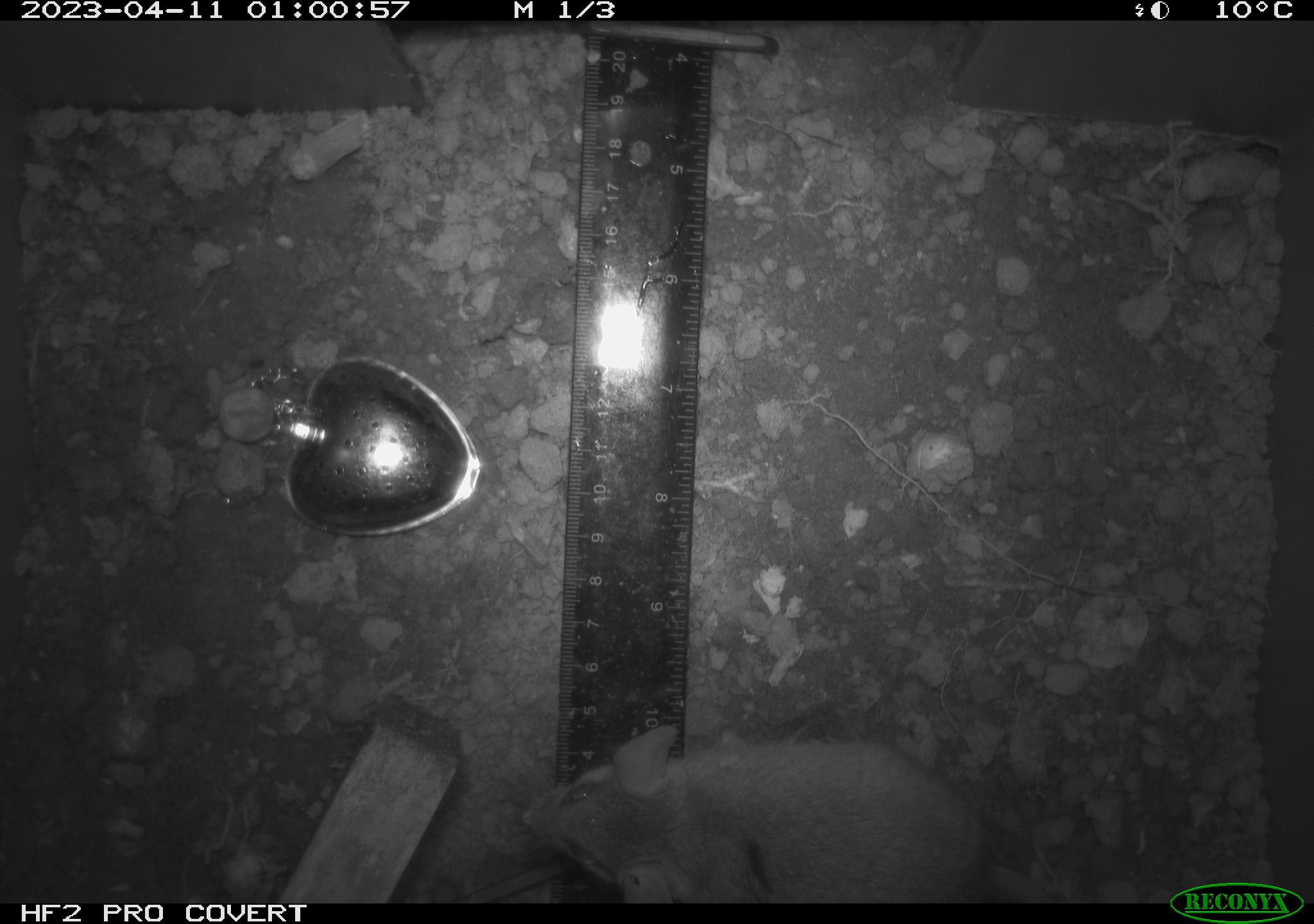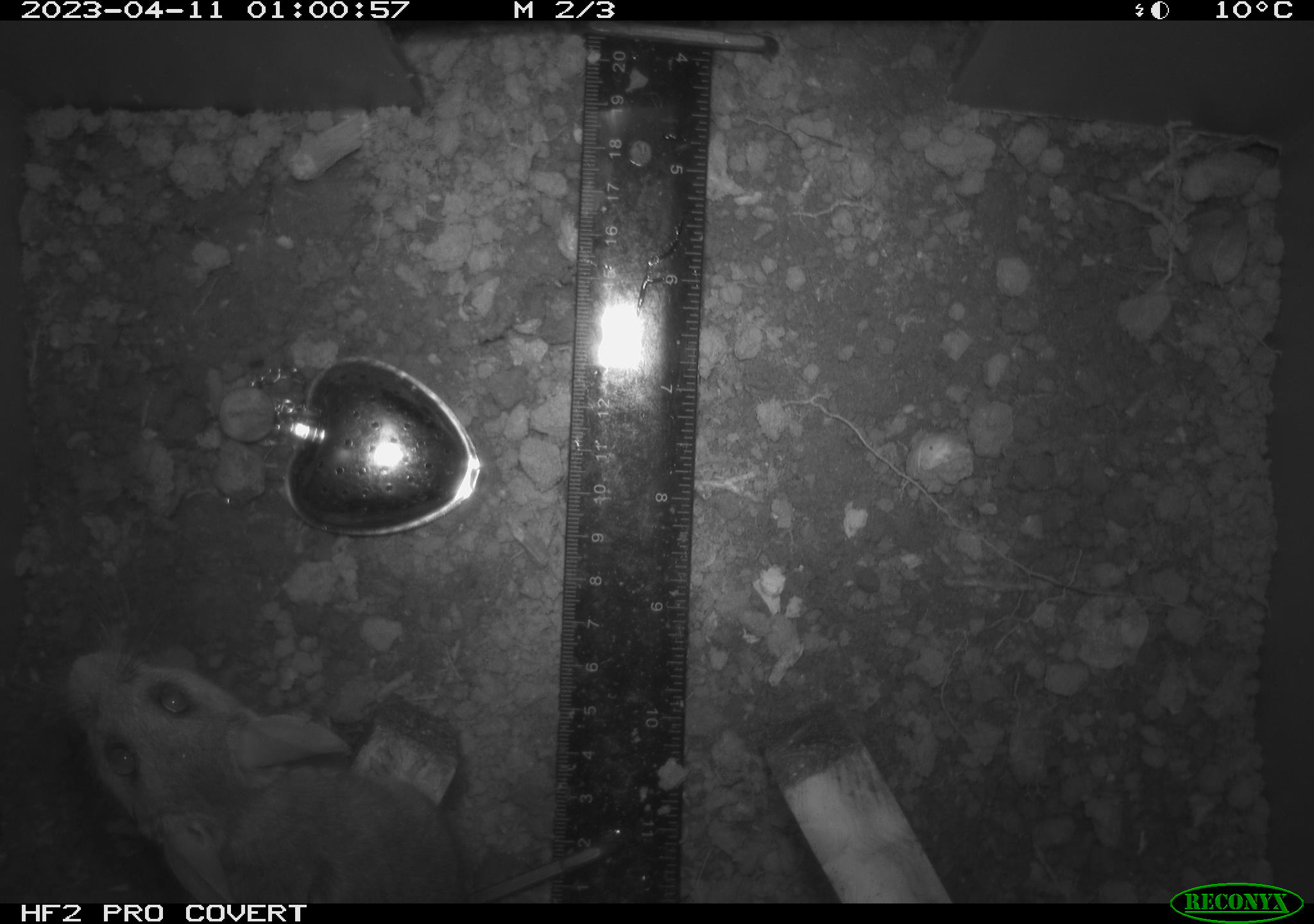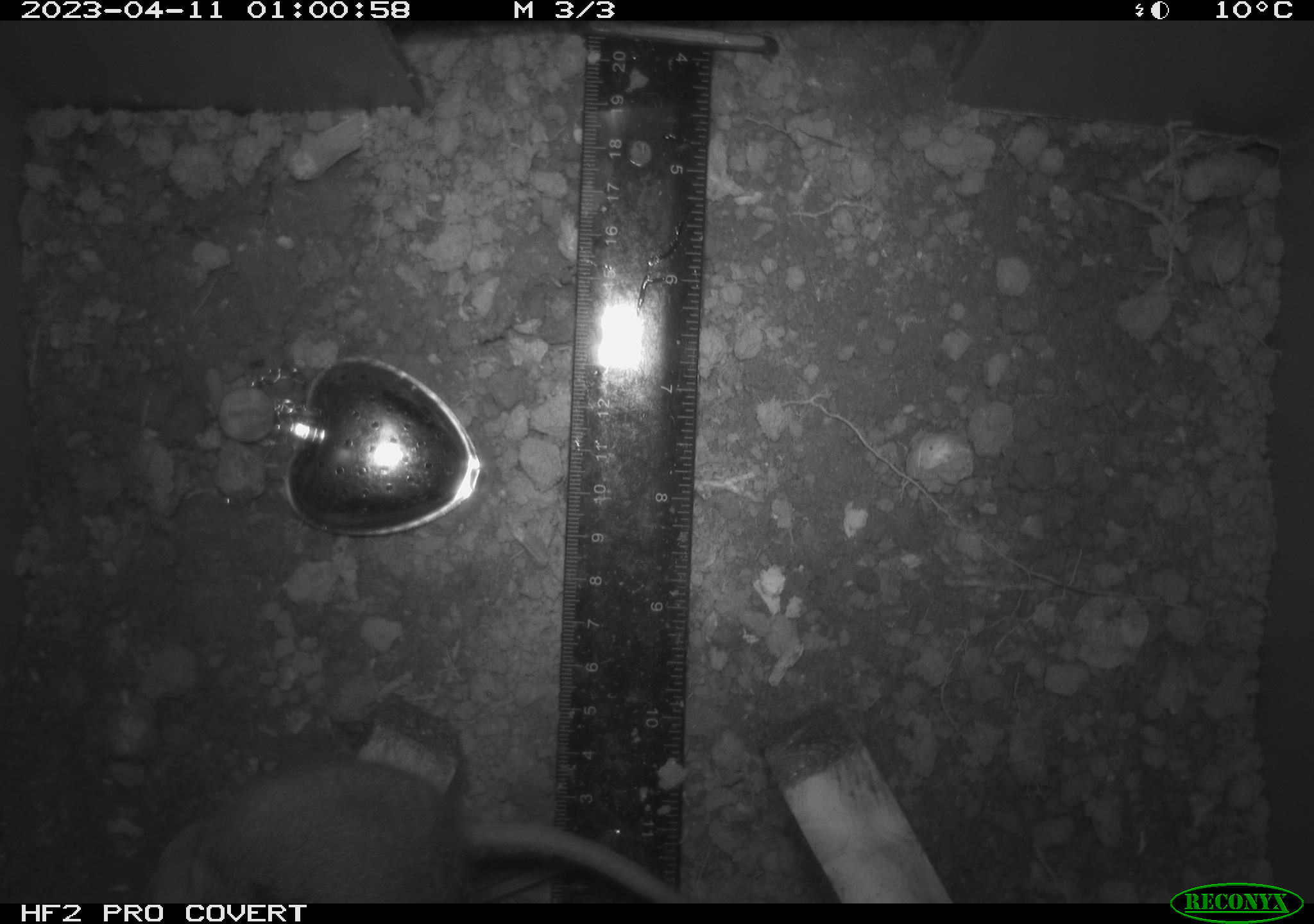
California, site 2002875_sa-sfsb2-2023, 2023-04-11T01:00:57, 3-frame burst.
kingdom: Animalia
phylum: Chordata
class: Mammalia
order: Rodentia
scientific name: Rodentia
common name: mouse species